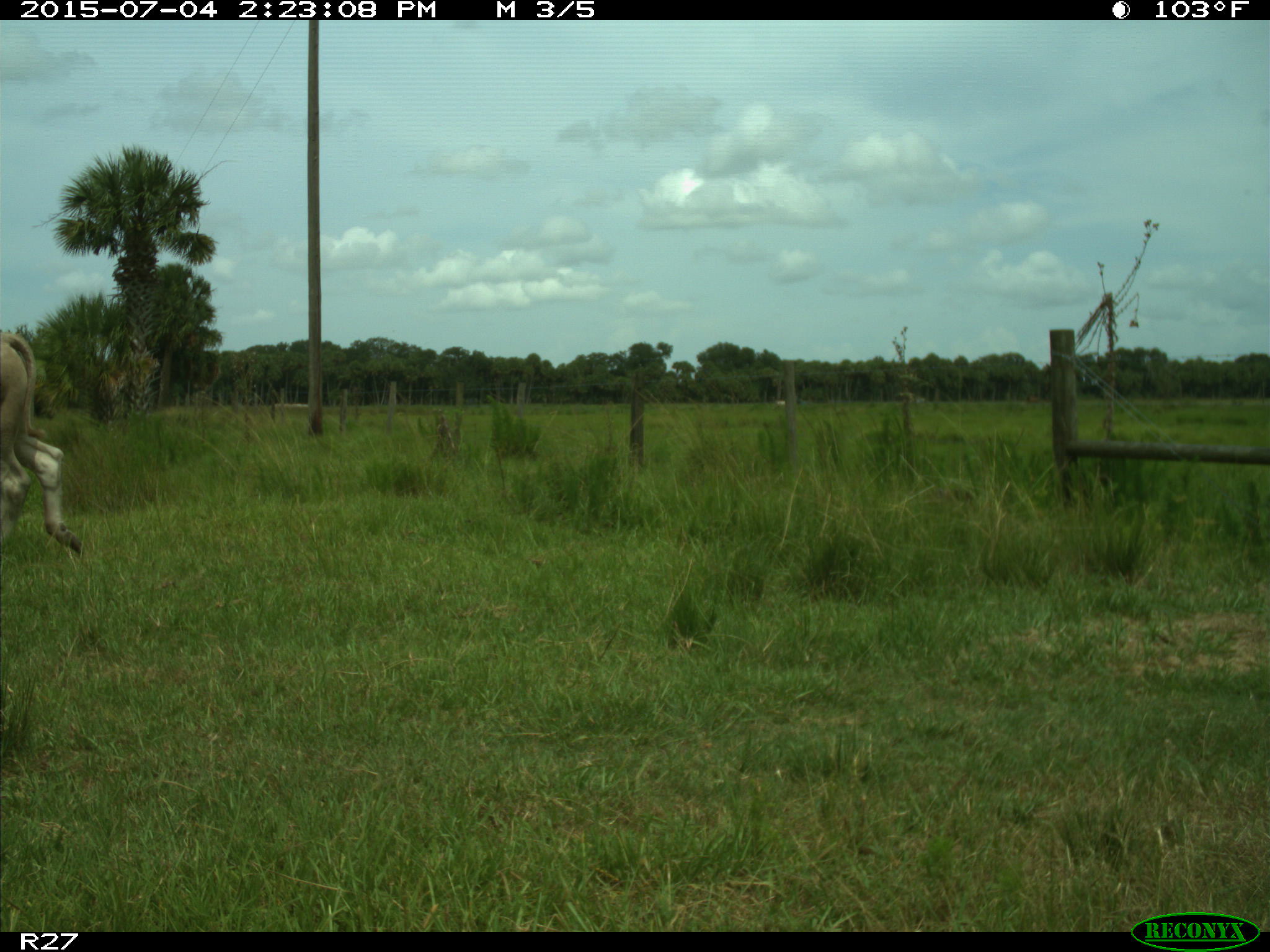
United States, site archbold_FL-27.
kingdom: Animalia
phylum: Chordata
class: Mammalia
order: Artiodactyla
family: Bovidae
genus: Bos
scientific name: Bos taurus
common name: domestic cow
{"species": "Bos taurus (domestic cow)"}